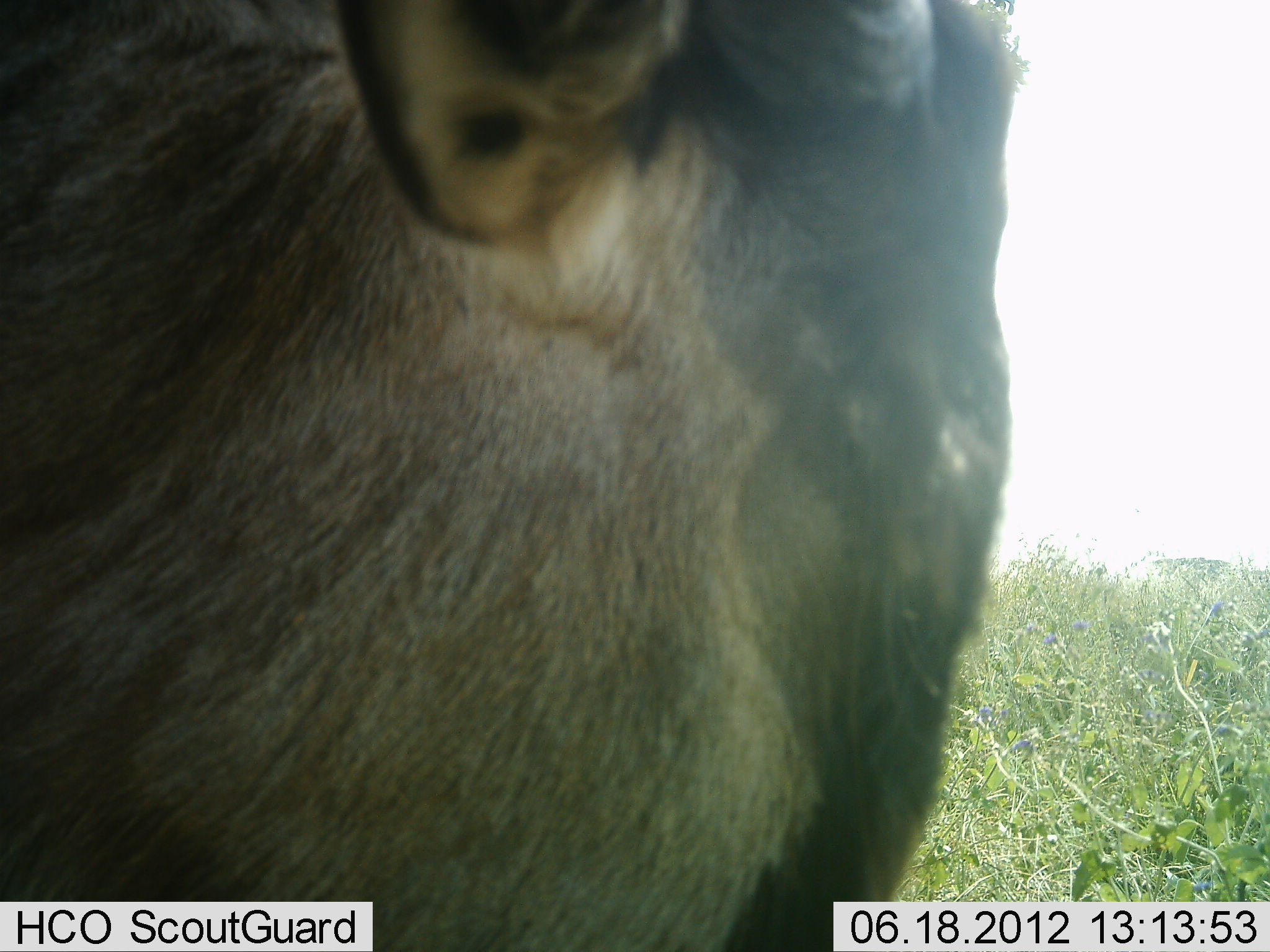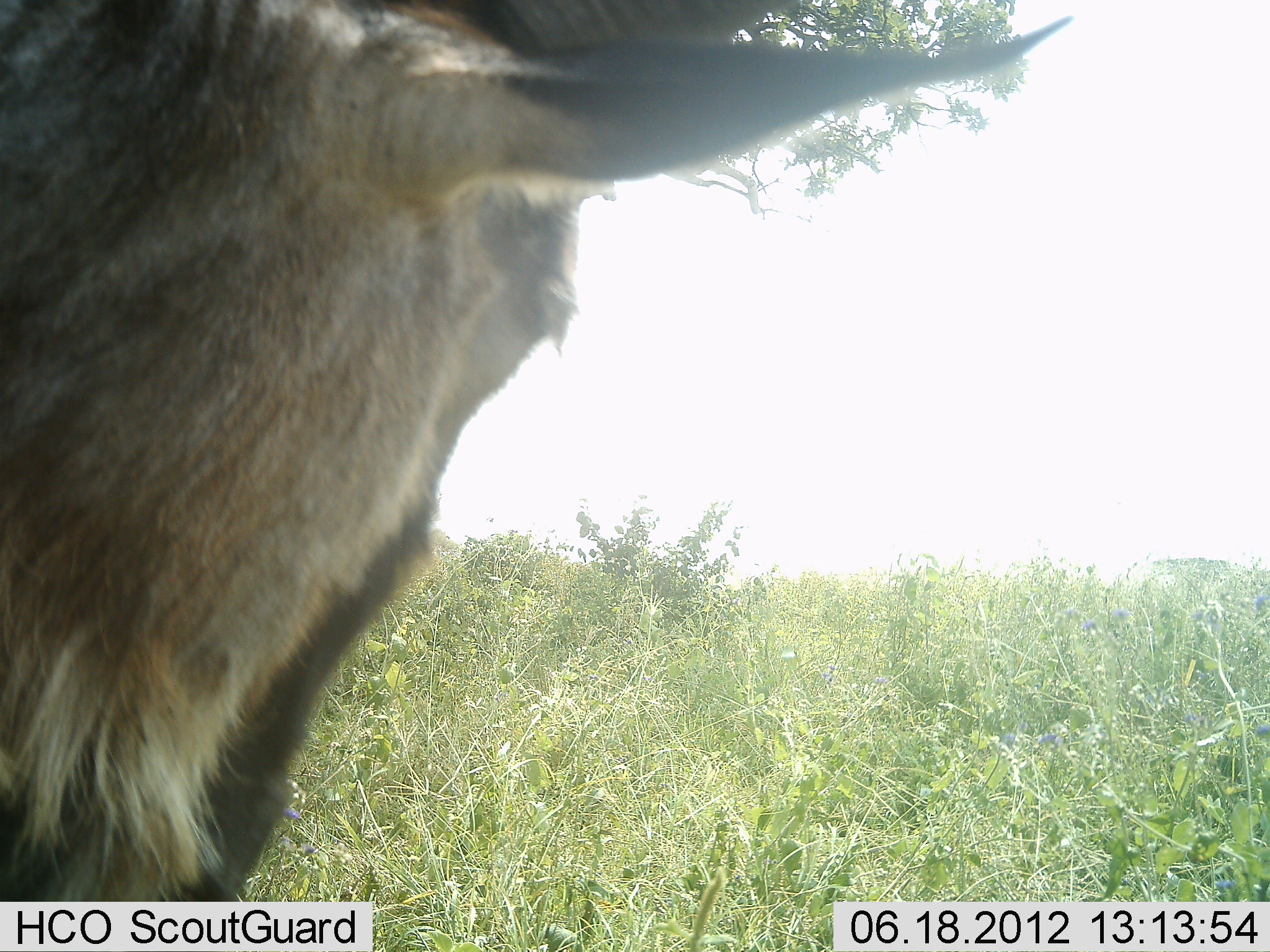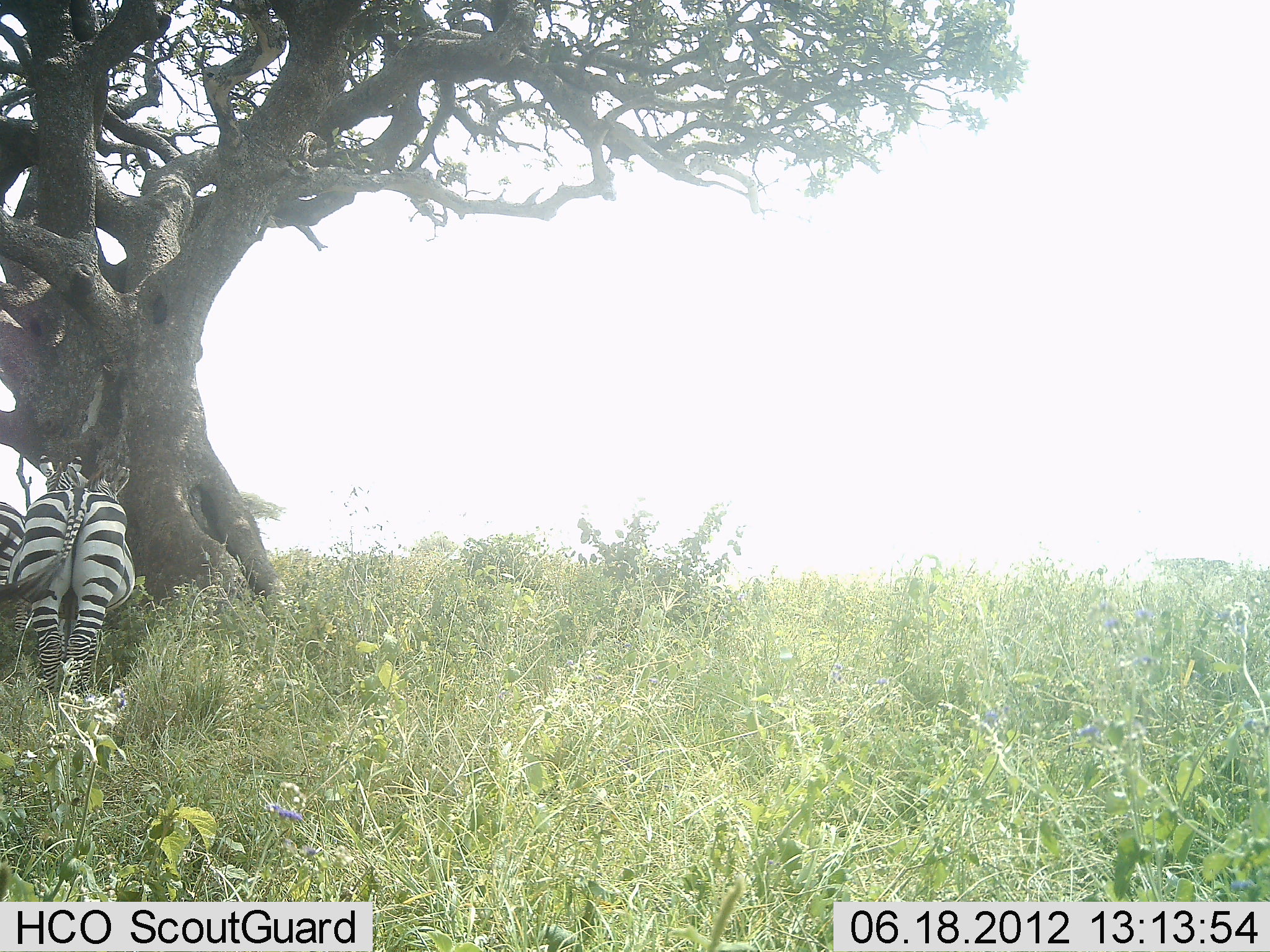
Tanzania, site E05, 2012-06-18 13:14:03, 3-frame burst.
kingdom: Animalia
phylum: Chordata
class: Mammalia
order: Artiodactyla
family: Bovidae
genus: Connochaetes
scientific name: Connochaetes taurinus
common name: blue wildebeest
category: wildebeest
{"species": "wildebeest (blue wildebeest) (Connochaetes taurinus)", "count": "1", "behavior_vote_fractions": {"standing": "55%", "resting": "0%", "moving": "45%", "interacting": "0%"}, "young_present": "0%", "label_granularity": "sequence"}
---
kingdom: Animalia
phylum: Chordata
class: Mammalia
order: Perissodactyla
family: Equidae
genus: Equus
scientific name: Equus quagga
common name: plains zebra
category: zebra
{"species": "zebra (plains zebra) (Equus quagga)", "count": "2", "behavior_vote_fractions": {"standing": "92%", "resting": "8%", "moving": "8%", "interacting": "0%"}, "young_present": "0%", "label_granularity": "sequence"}